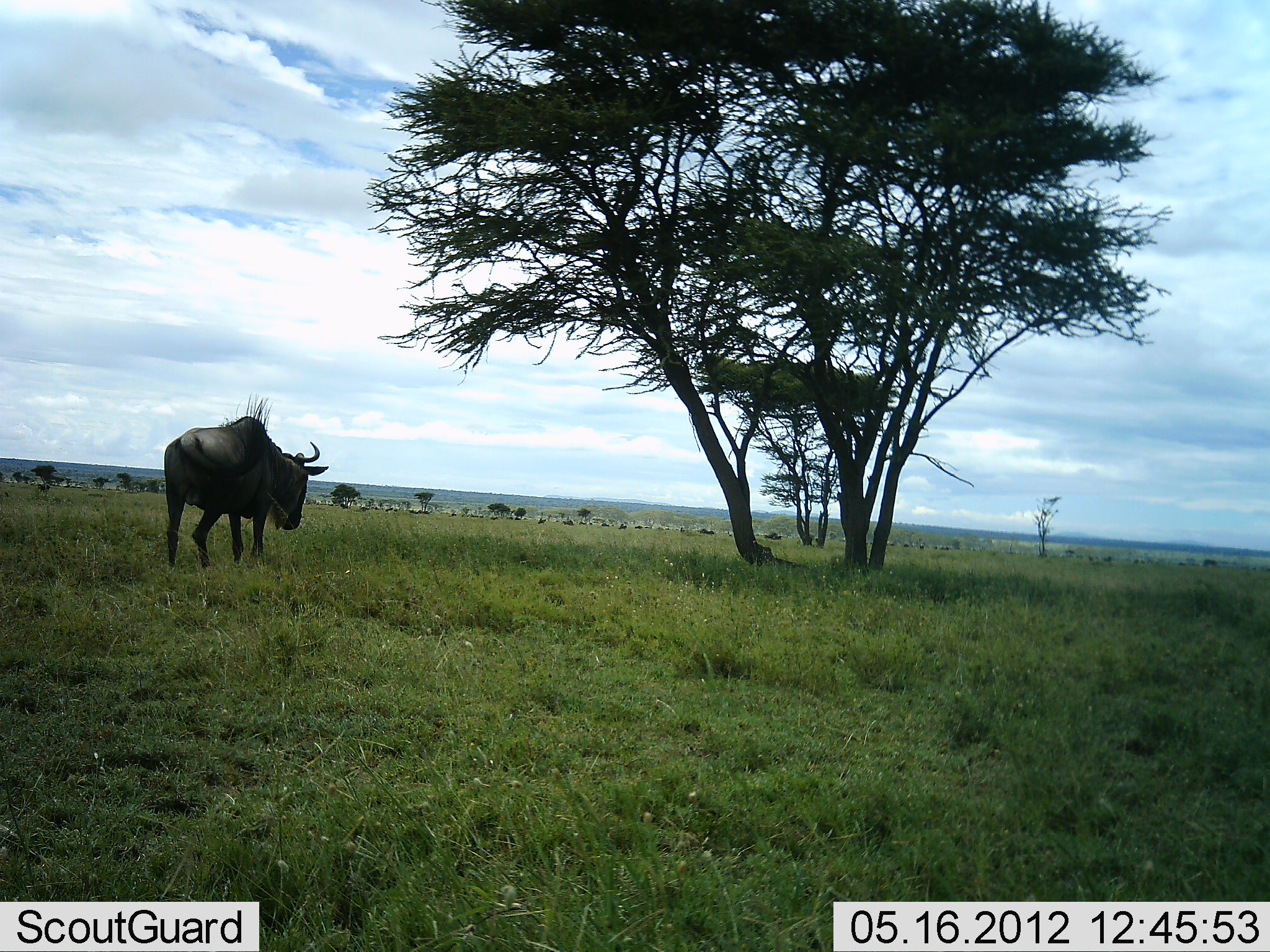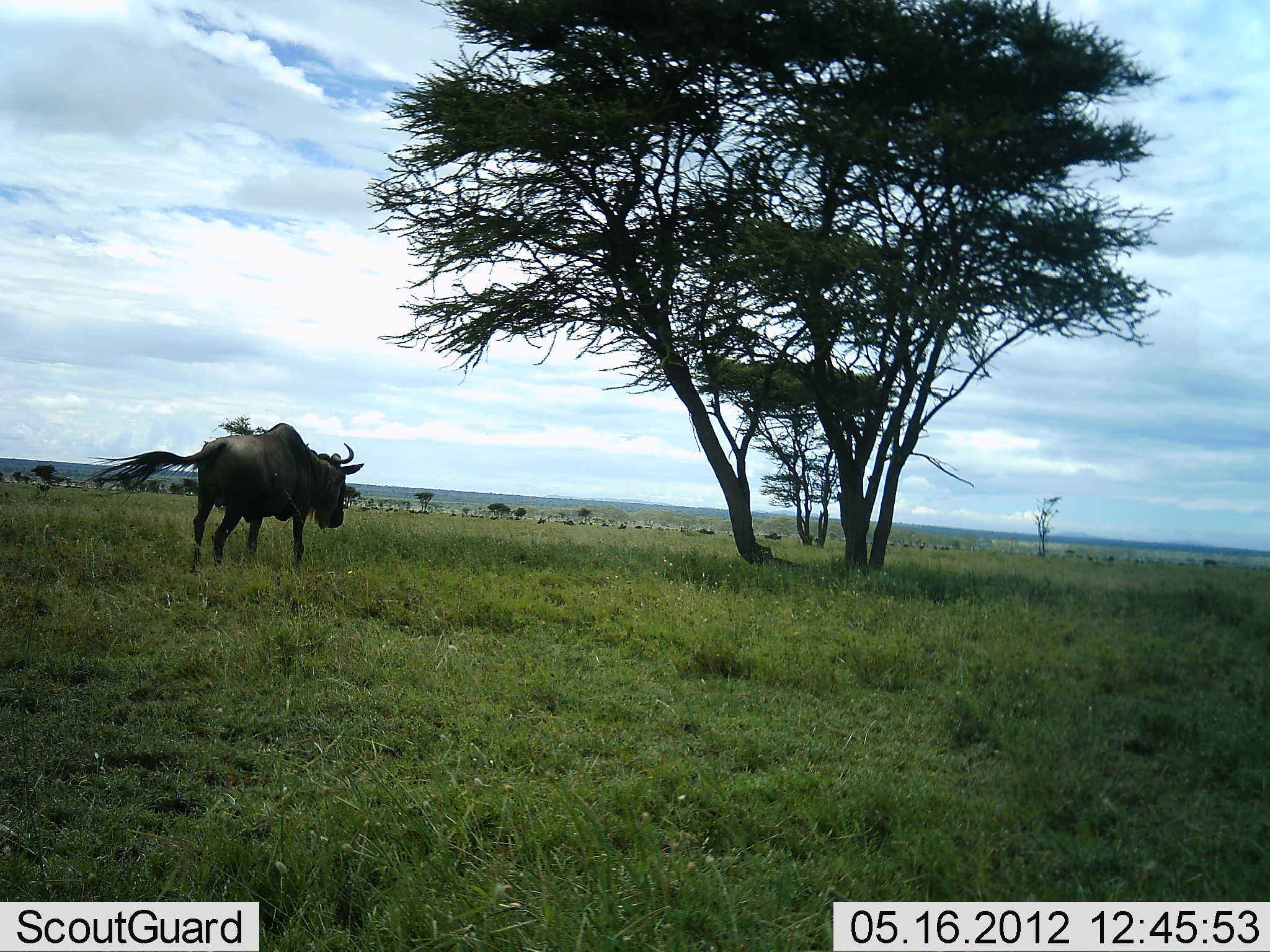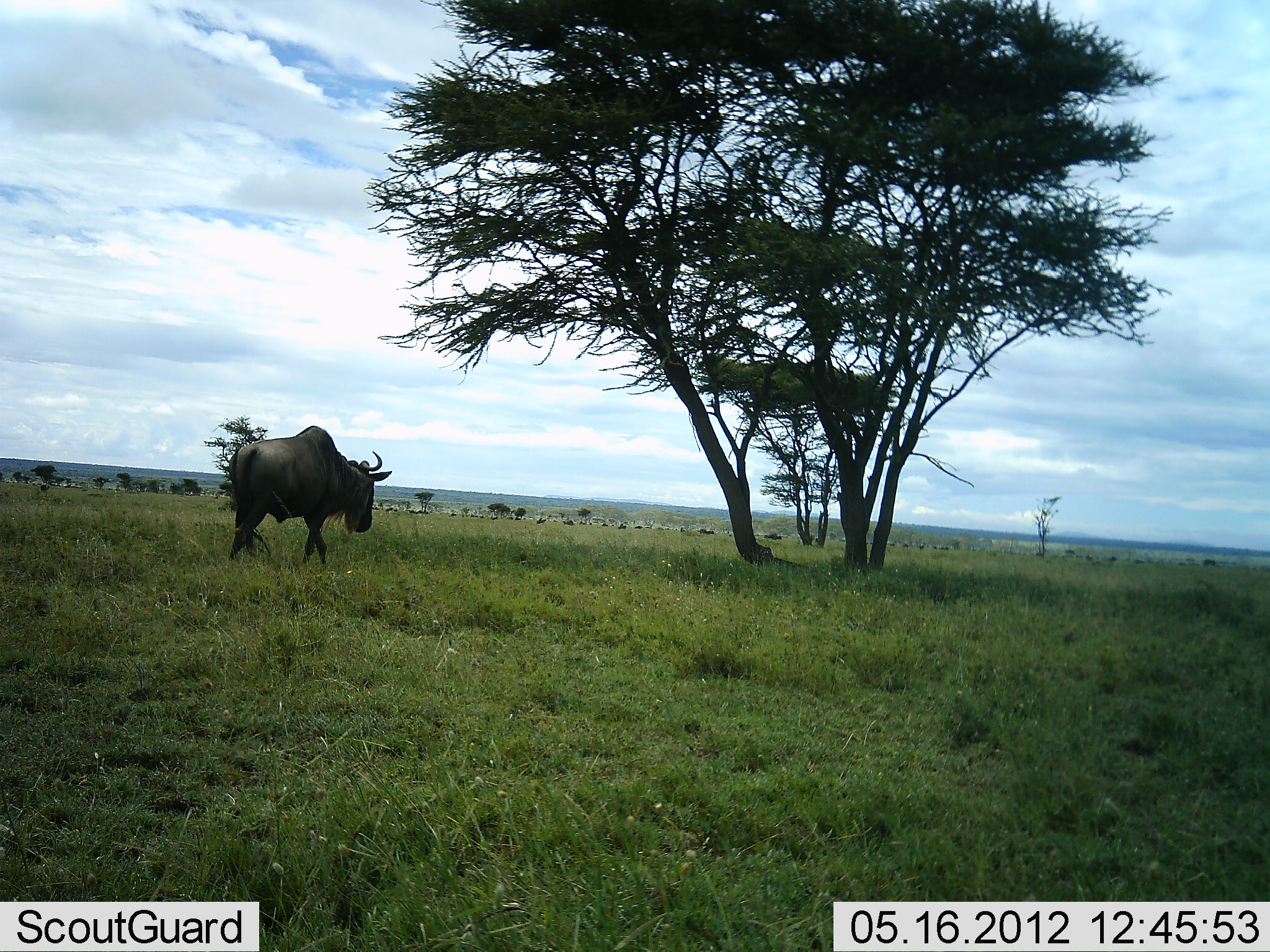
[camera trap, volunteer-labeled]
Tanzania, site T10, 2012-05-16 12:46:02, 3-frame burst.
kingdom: Animalia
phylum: Chordata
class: Mammalia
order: Artiodactyla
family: Bovidae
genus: Connochaetes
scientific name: Connochaetes taurinus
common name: blue wildebeest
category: wildebeest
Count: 1.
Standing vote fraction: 0%.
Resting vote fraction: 0%.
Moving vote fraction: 100%.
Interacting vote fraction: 0%.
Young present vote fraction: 0%.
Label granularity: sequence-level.